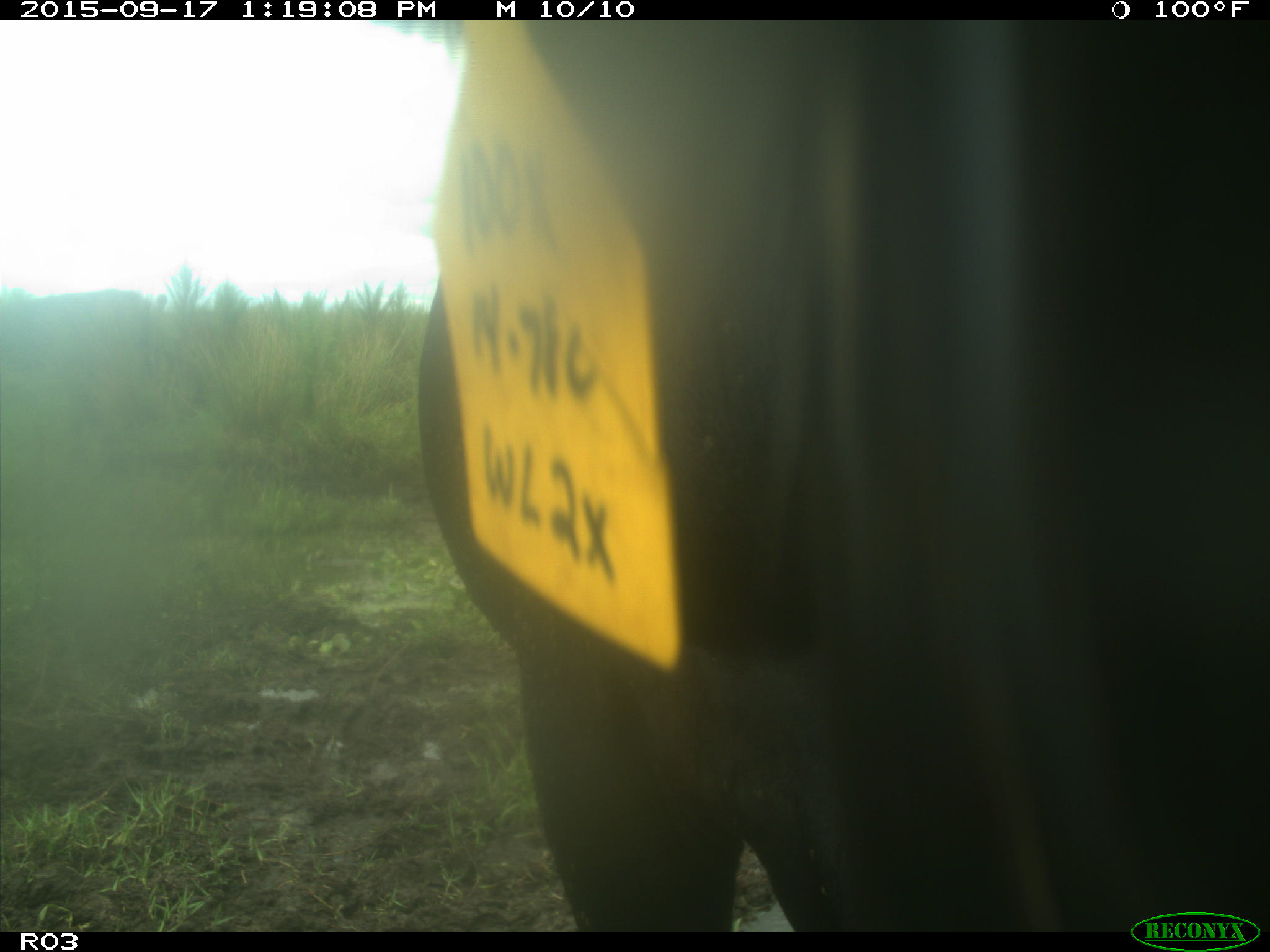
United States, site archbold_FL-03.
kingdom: Animalia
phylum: Chordata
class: Mammalia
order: Artiodactyla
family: Bovidae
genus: Bos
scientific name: Bos taurus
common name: domestic cow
Bos taurus (domestic cow).